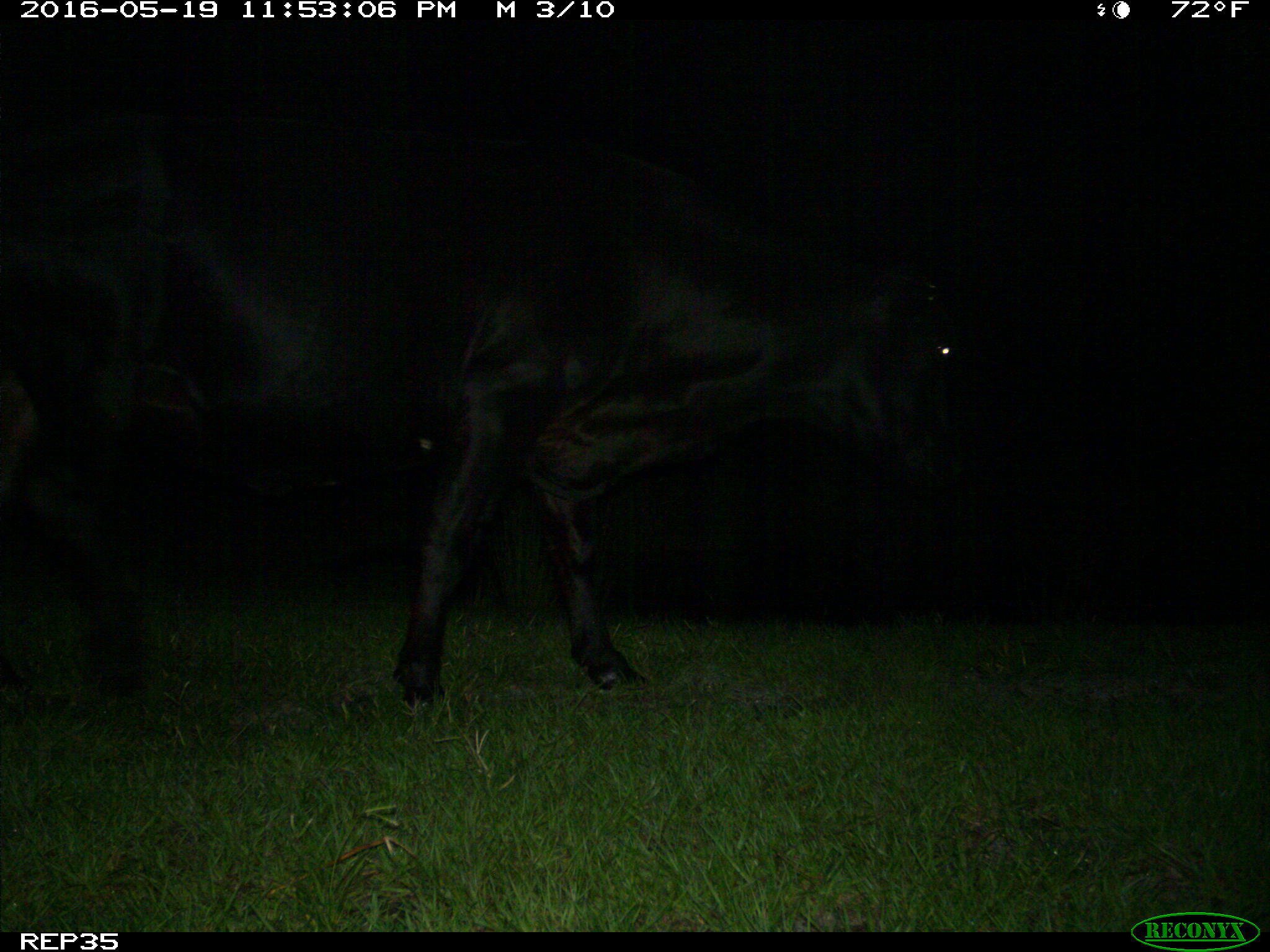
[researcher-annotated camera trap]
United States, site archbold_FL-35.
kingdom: Animalia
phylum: Chordata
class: Mammalia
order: Artiodactyla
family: Bovidae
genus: Bos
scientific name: Bos taurus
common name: domestic cow